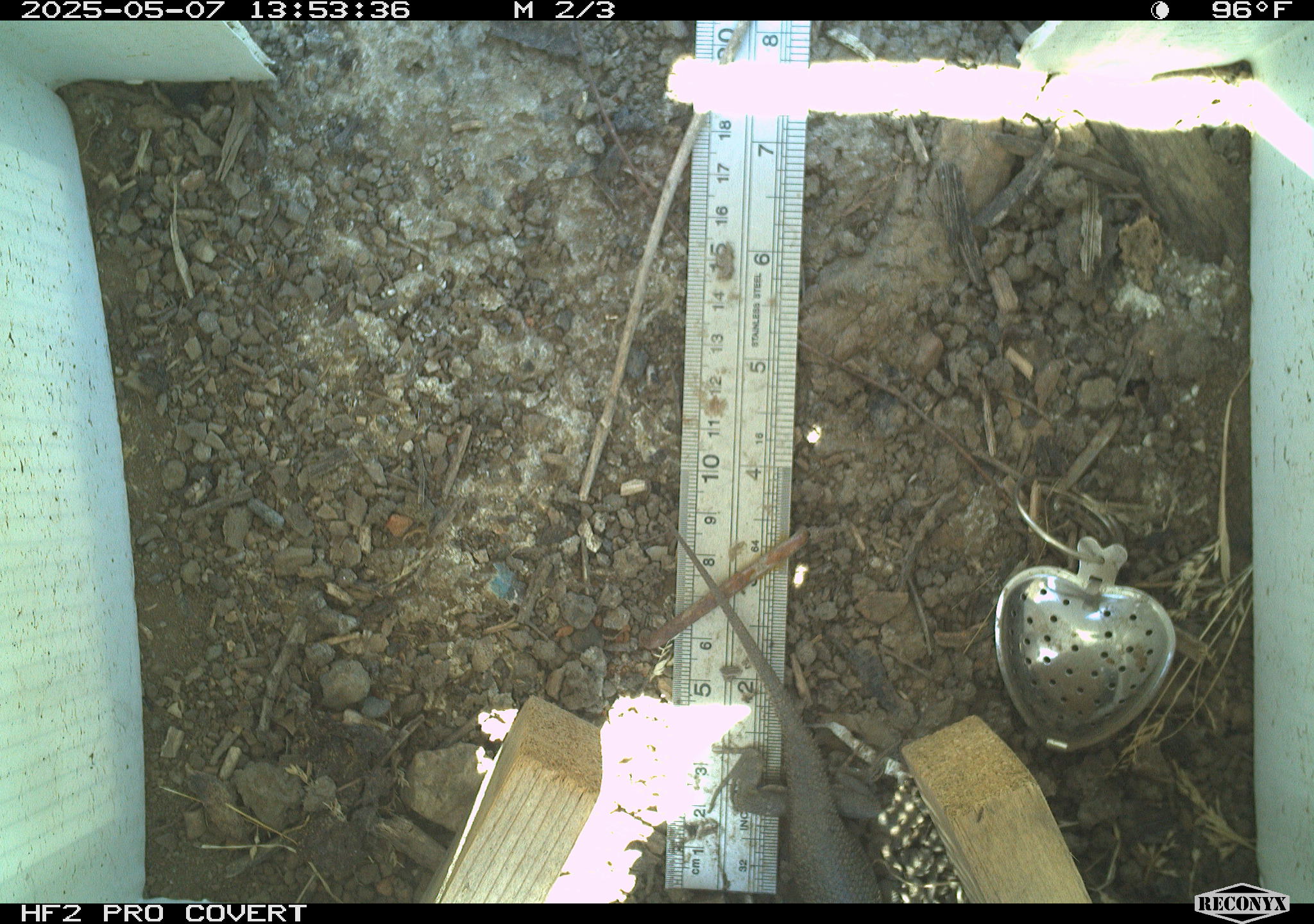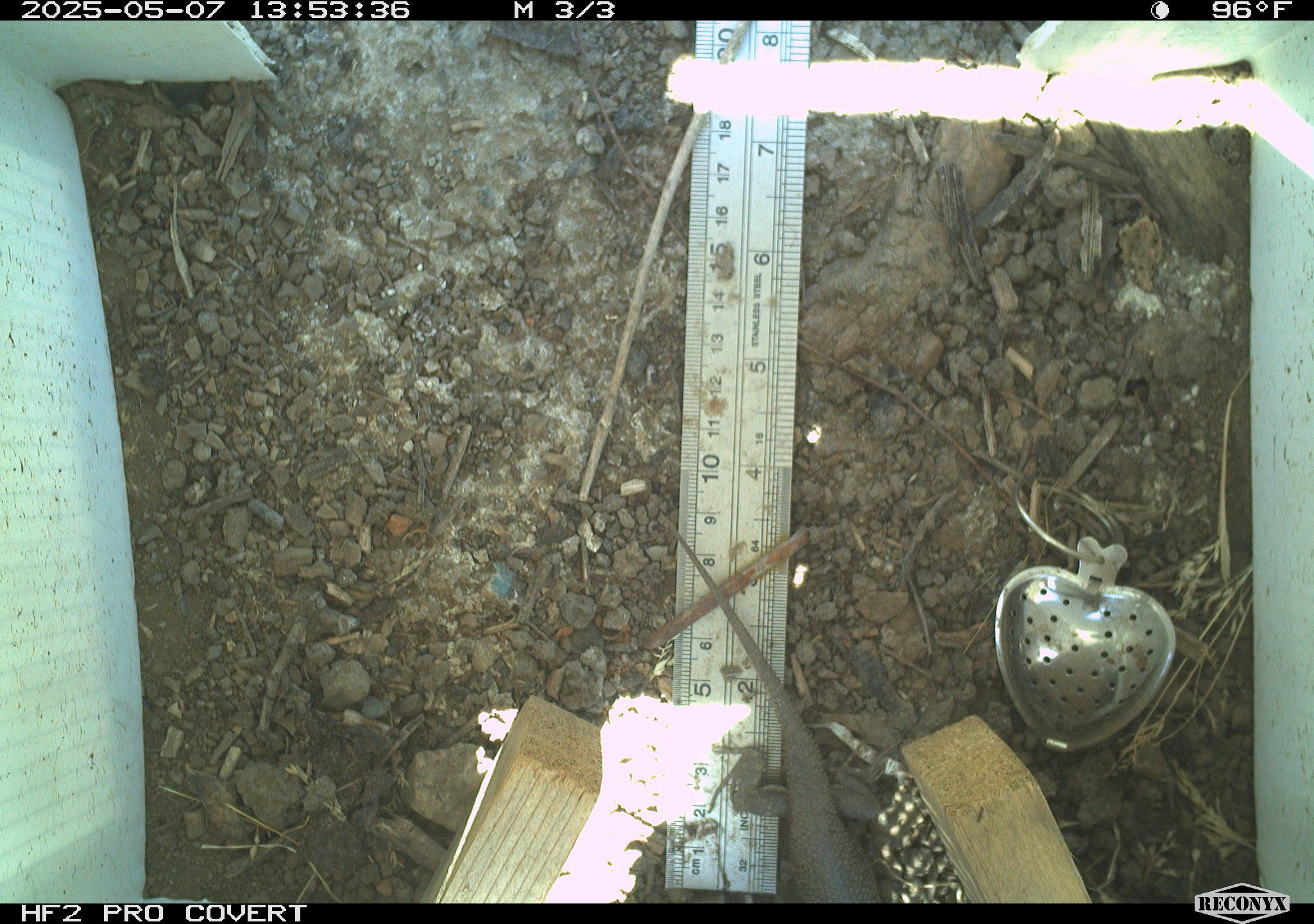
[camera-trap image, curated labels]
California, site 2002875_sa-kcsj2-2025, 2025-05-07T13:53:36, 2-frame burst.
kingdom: Animalia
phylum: Chordata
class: Reptilia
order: Squamata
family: Phrynosomatidae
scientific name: Phrynosomatidae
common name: north american spiny lizards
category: sceloporus/uta species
Sceloporus/uta species (north american spiny lizards) (Phrynosomatidae).